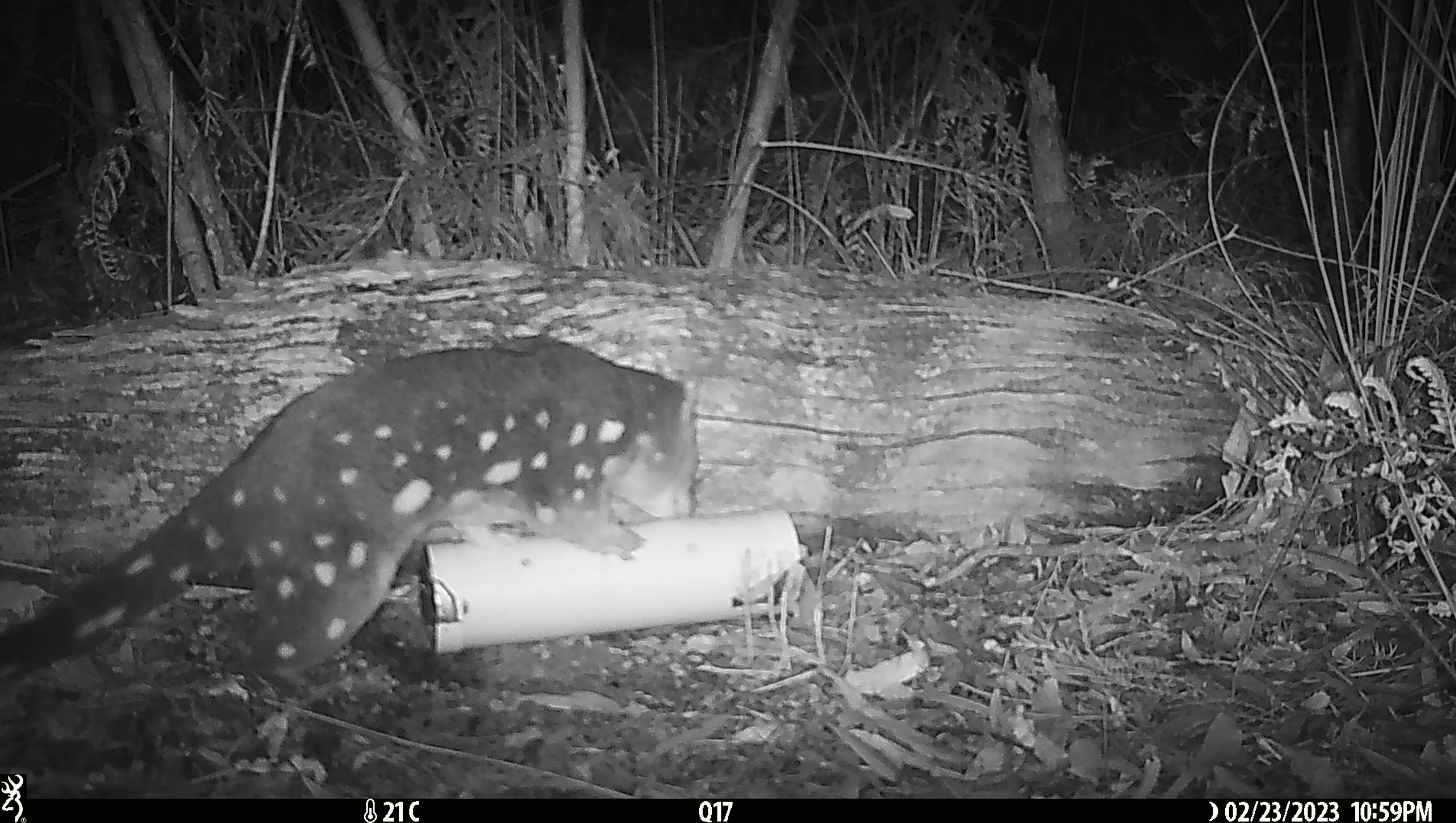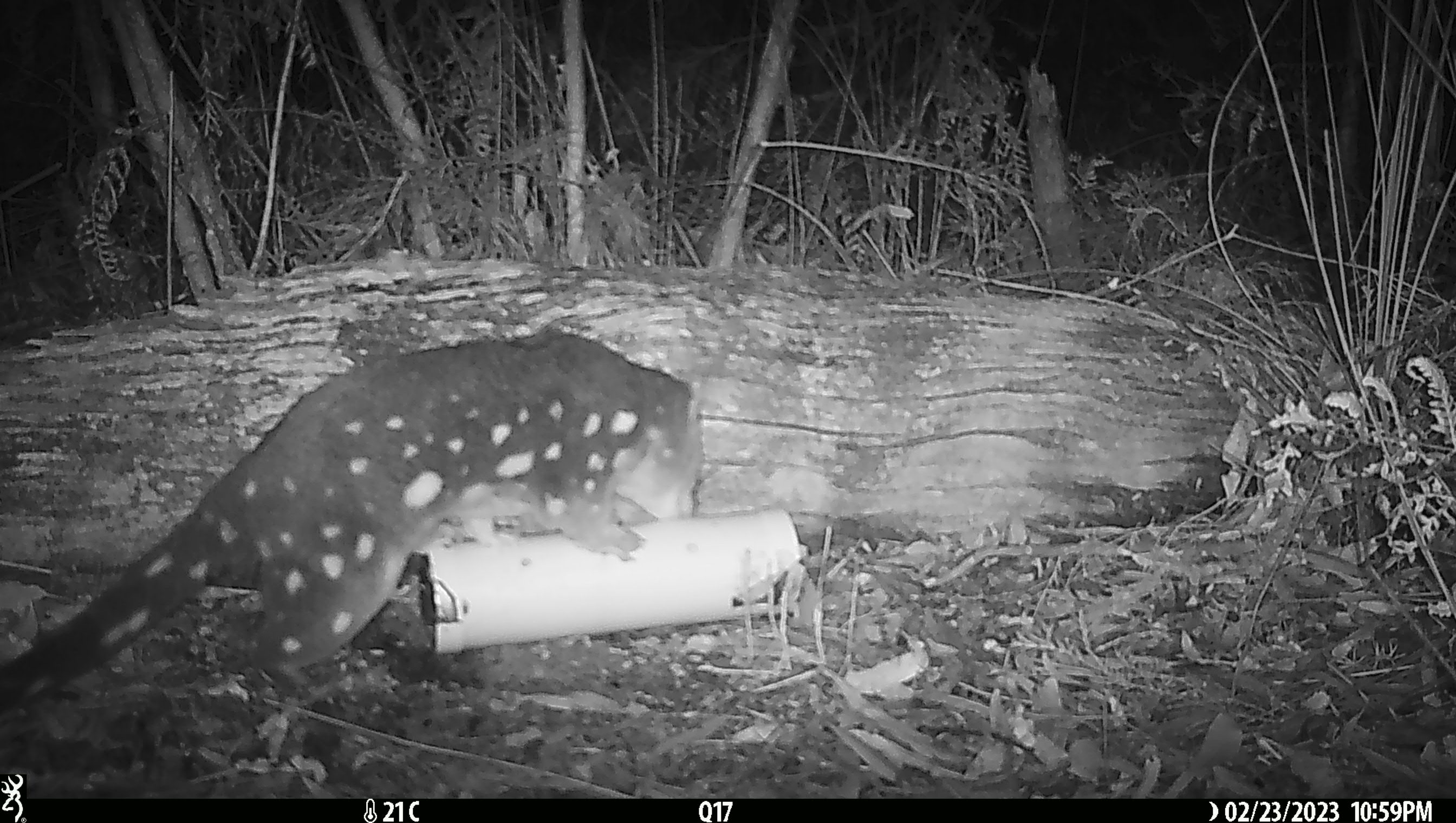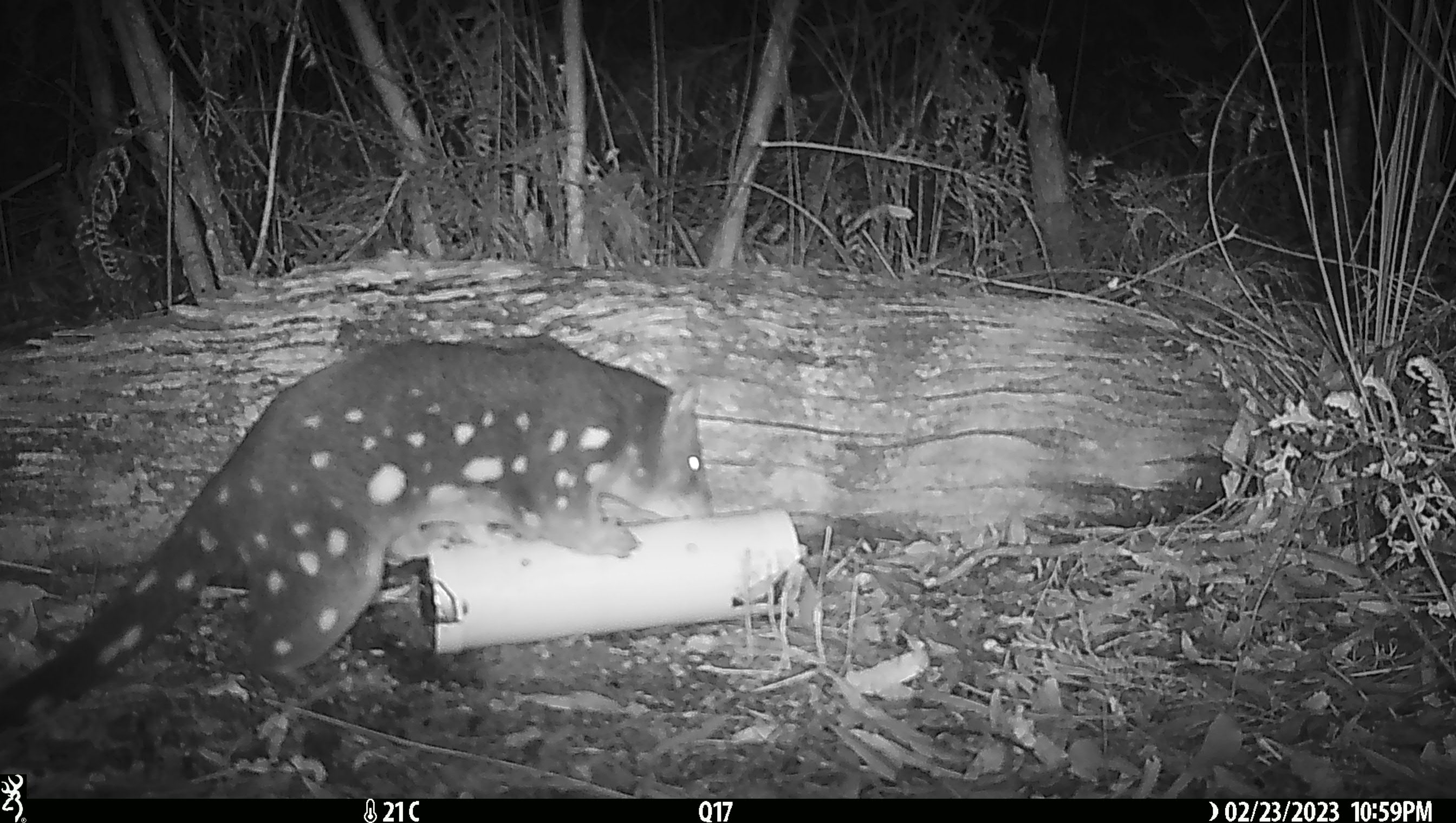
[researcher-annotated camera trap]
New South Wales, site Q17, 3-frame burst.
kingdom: Animalia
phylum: Chordata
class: Mammalia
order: Dasyuromorphia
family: Dasyuridae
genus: Dasyurus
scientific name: Dasyurus maculatus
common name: spotted-tailed quoll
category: quoll